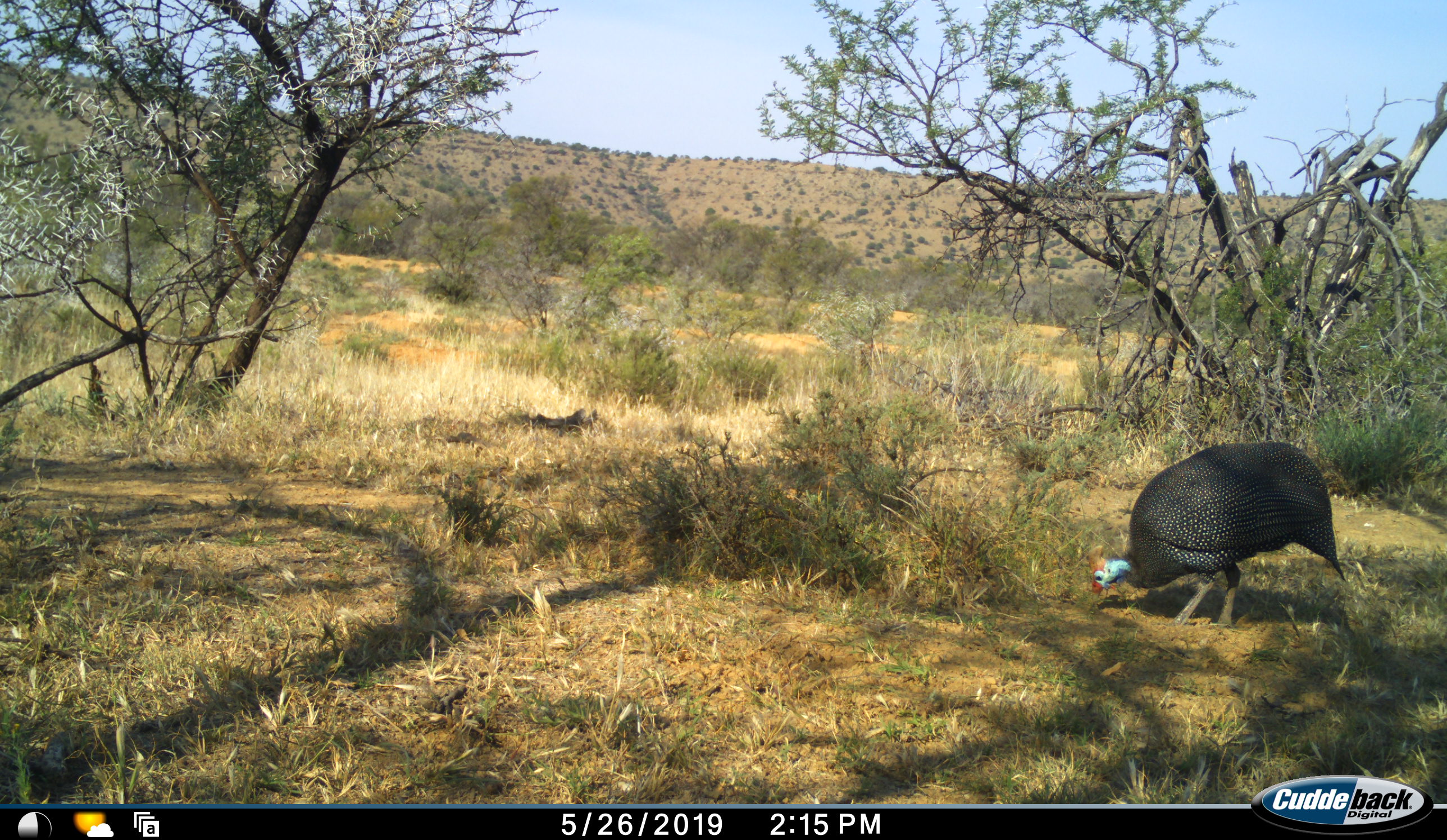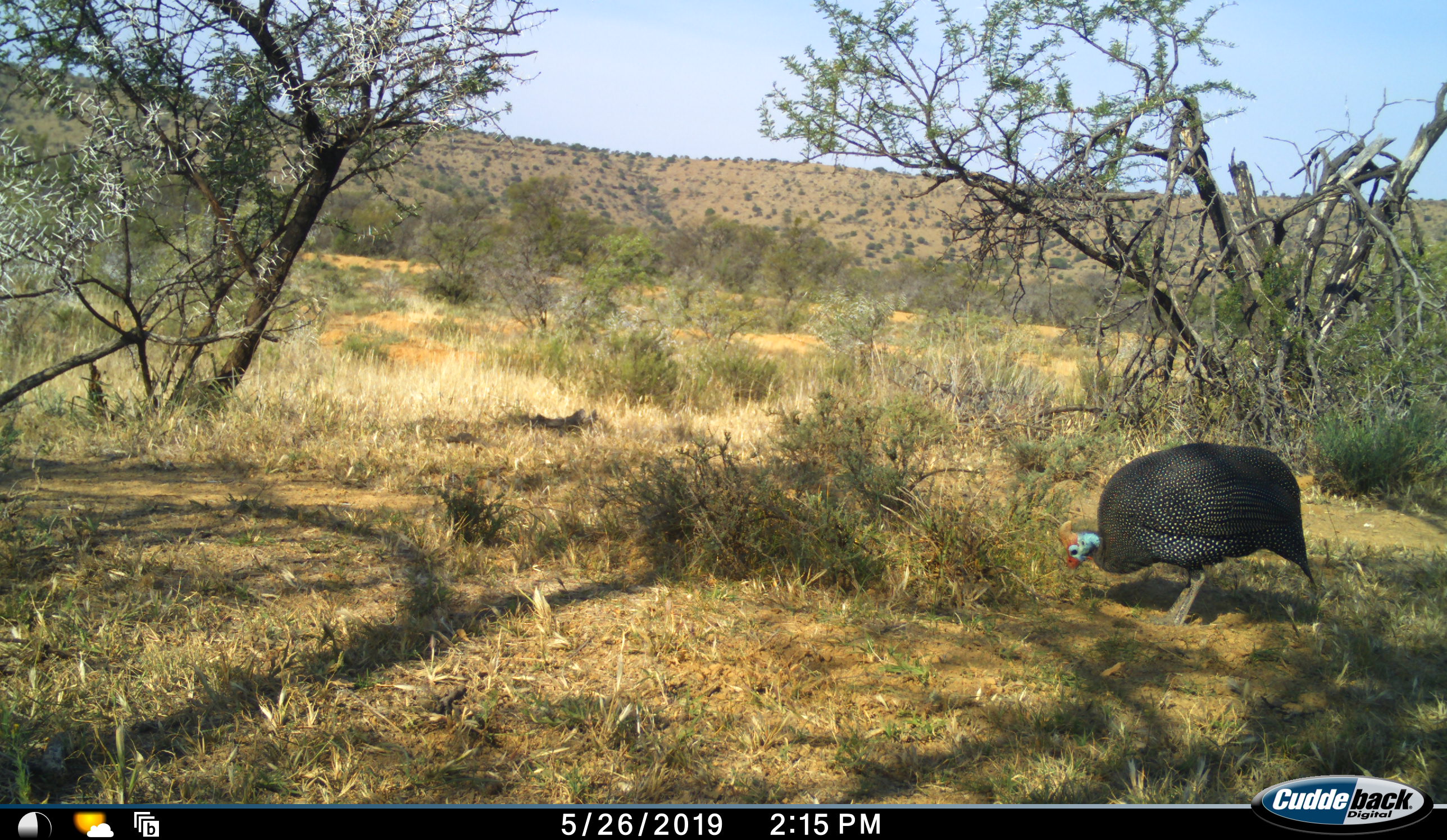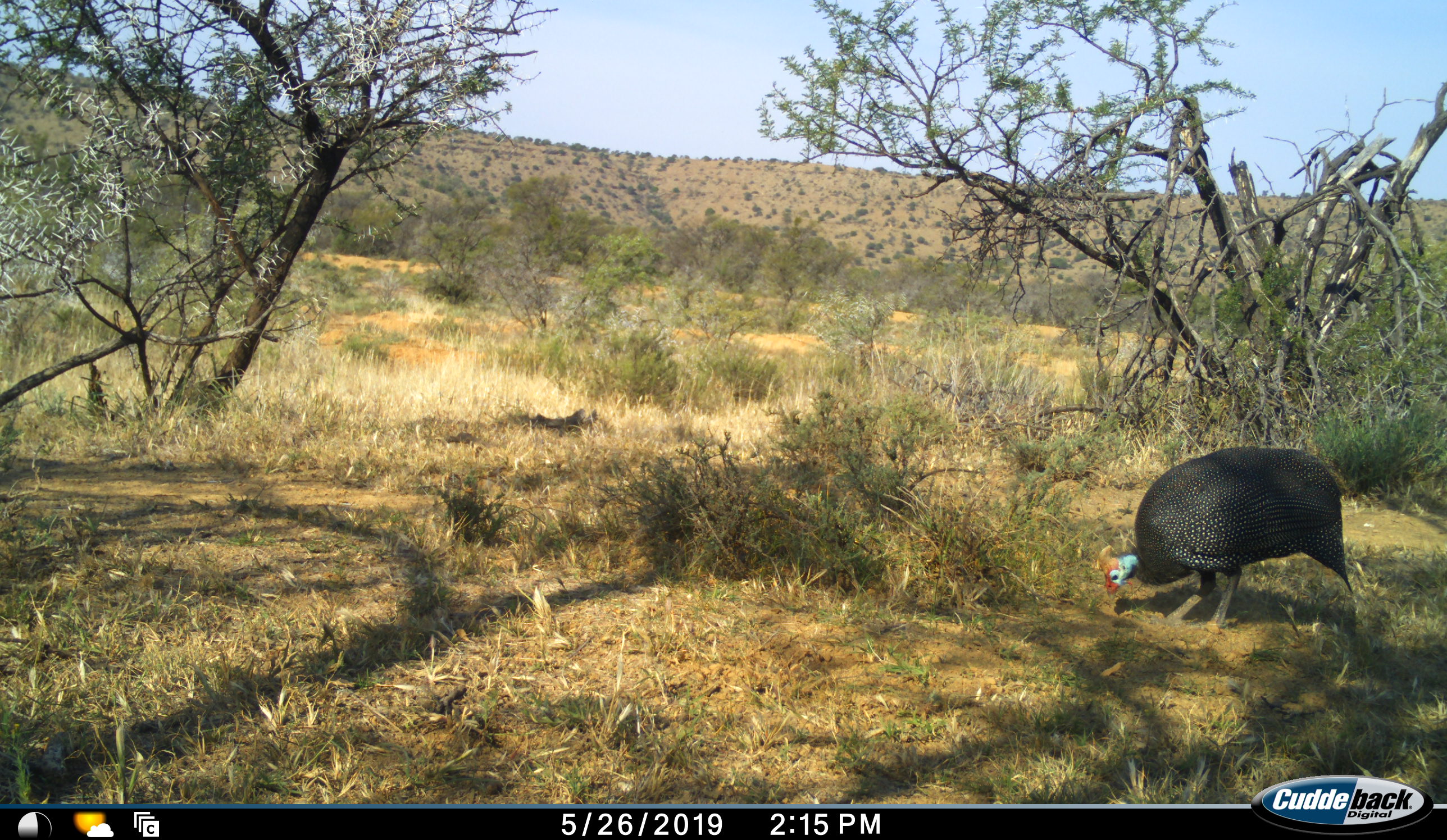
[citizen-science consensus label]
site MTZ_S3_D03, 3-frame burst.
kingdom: Animalia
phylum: Chordata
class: Aves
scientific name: Aves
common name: bird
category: birdother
Birdother (bird) (Aves), count 1. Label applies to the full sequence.